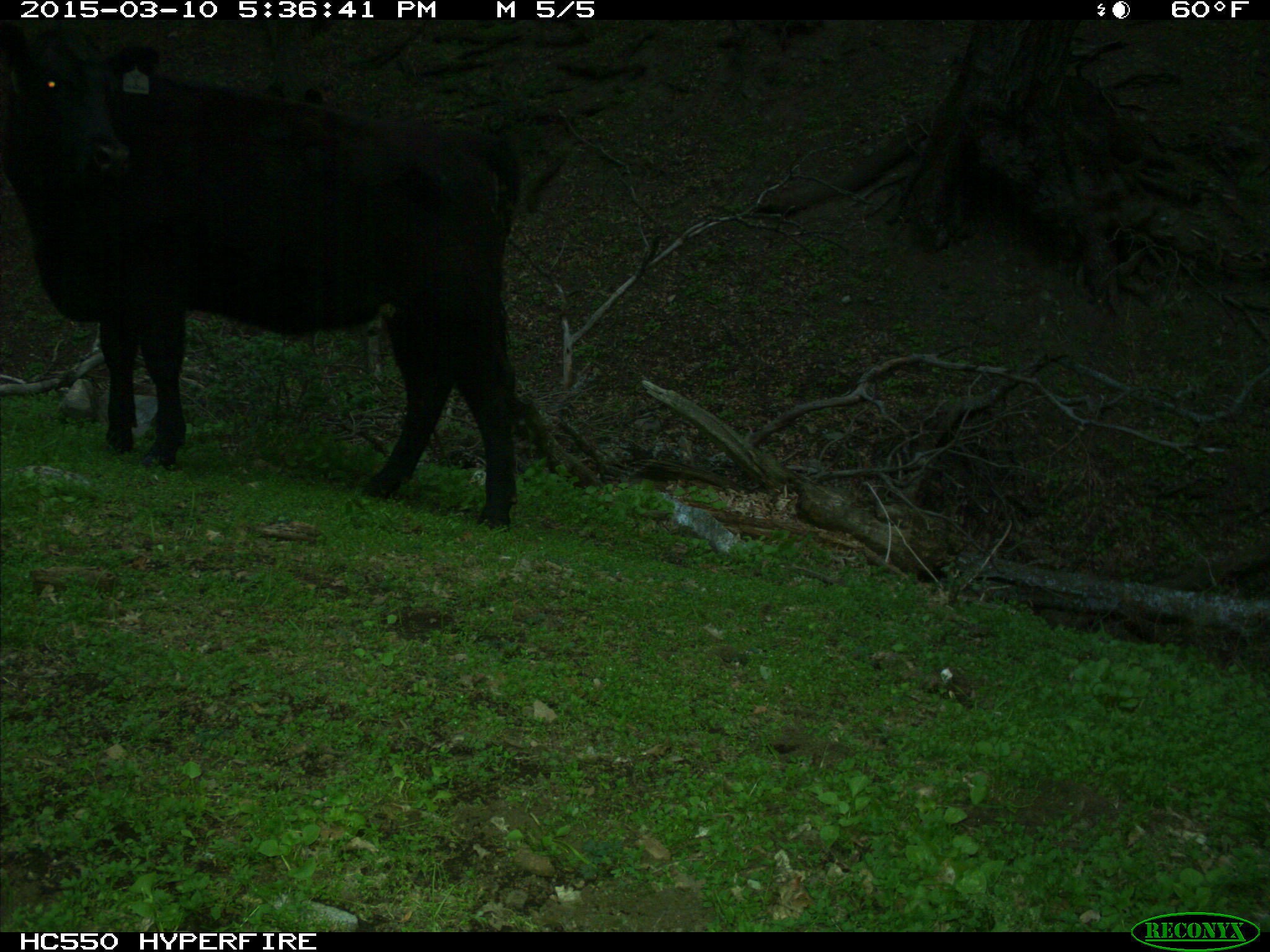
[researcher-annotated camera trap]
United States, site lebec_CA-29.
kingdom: Animalia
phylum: Chordata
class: Mammalia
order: Artiodactyla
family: Bovidae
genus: Bos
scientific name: Bos taurus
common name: domestic cow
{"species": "Bos taurus (domestic cow)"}